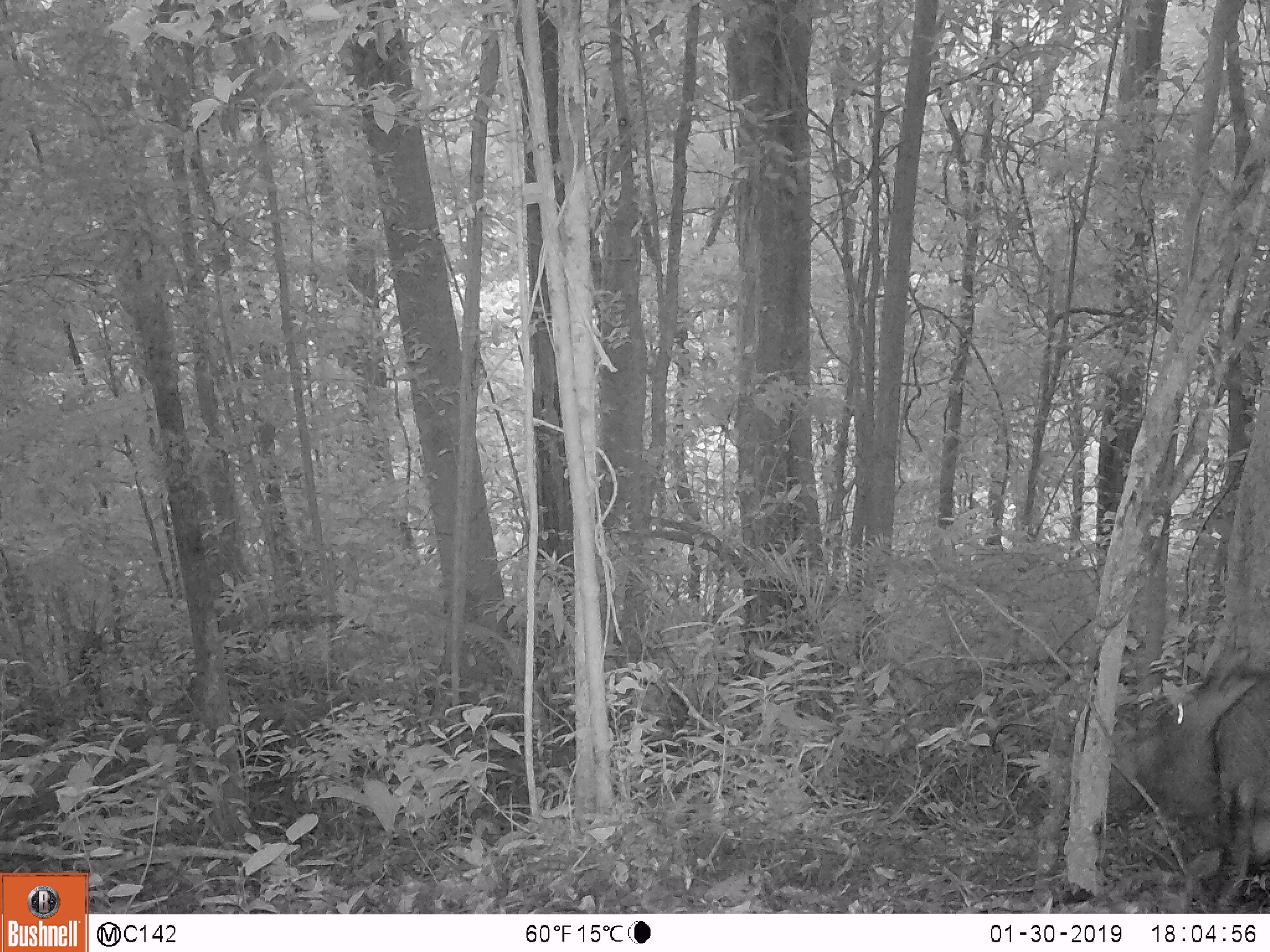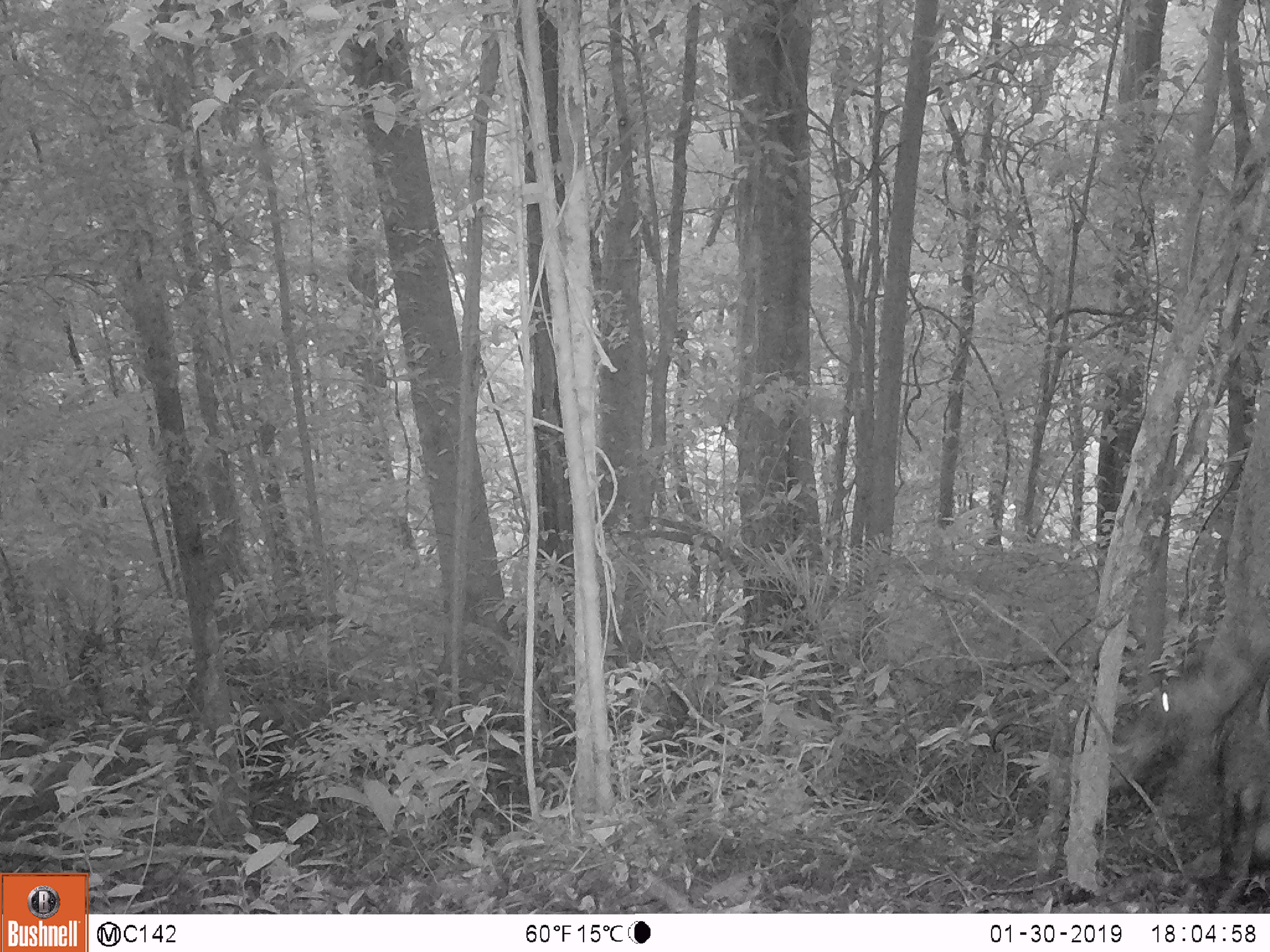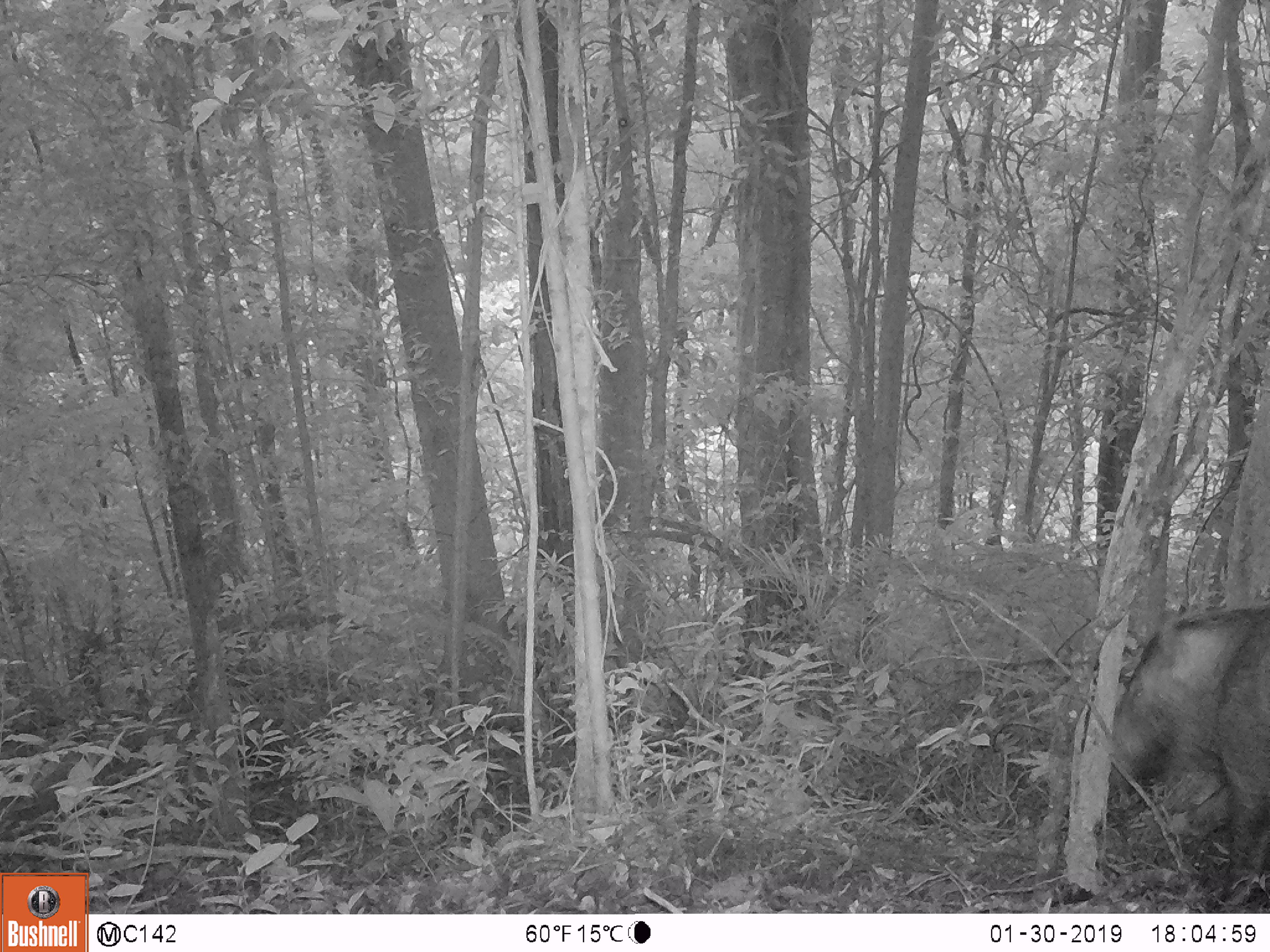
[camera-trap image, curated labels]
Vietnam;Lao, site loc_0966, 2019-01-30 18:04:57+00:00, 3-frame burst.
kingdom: Animalia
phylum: Chordata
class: Mammalia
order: Artiodactyla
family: Suidae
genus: Sus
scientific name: Sus scrofa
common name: eurasian wild pig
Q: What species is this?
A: Eurasian wild pig (Sus scrofa).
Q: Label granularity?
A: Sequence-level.